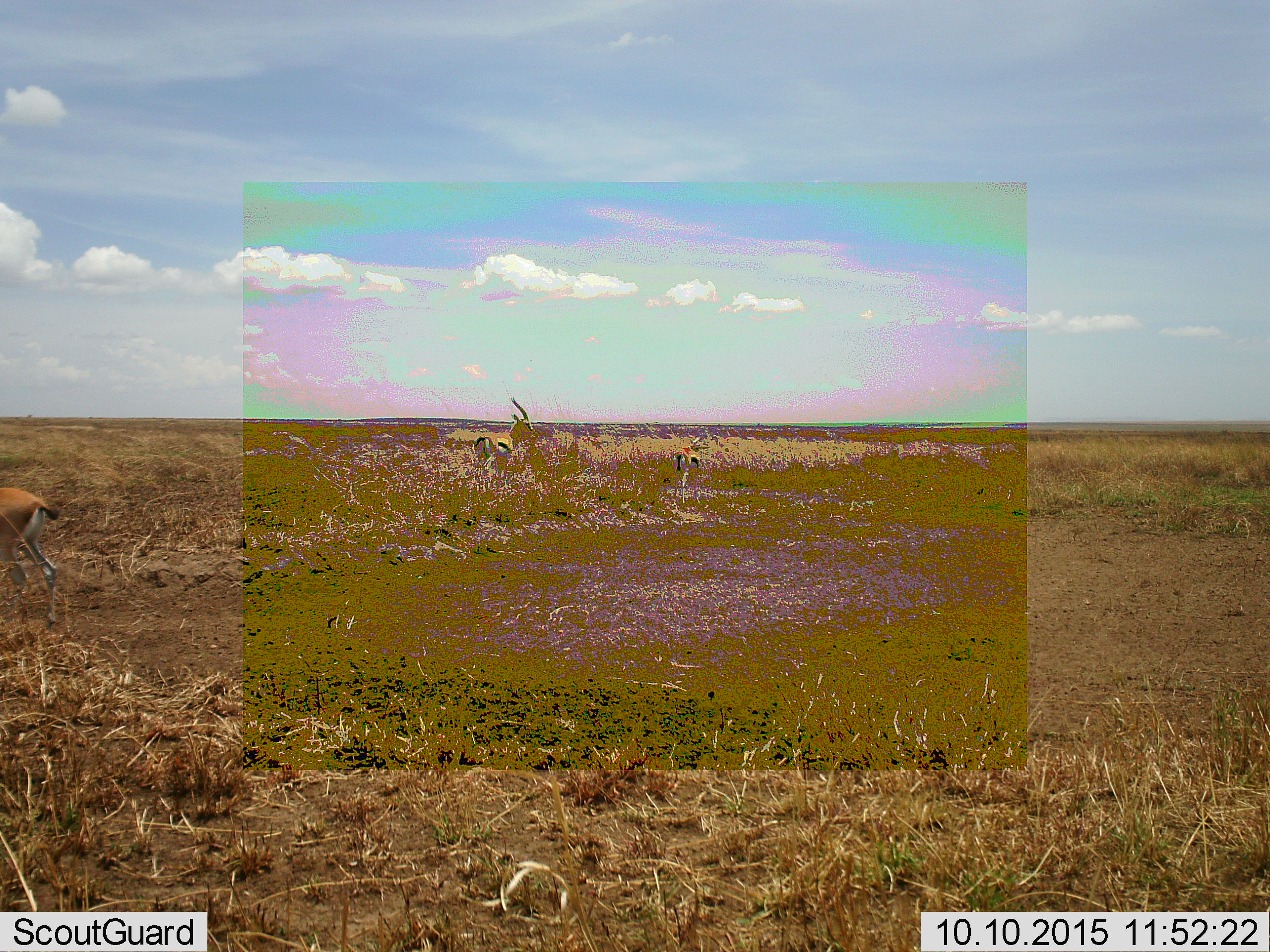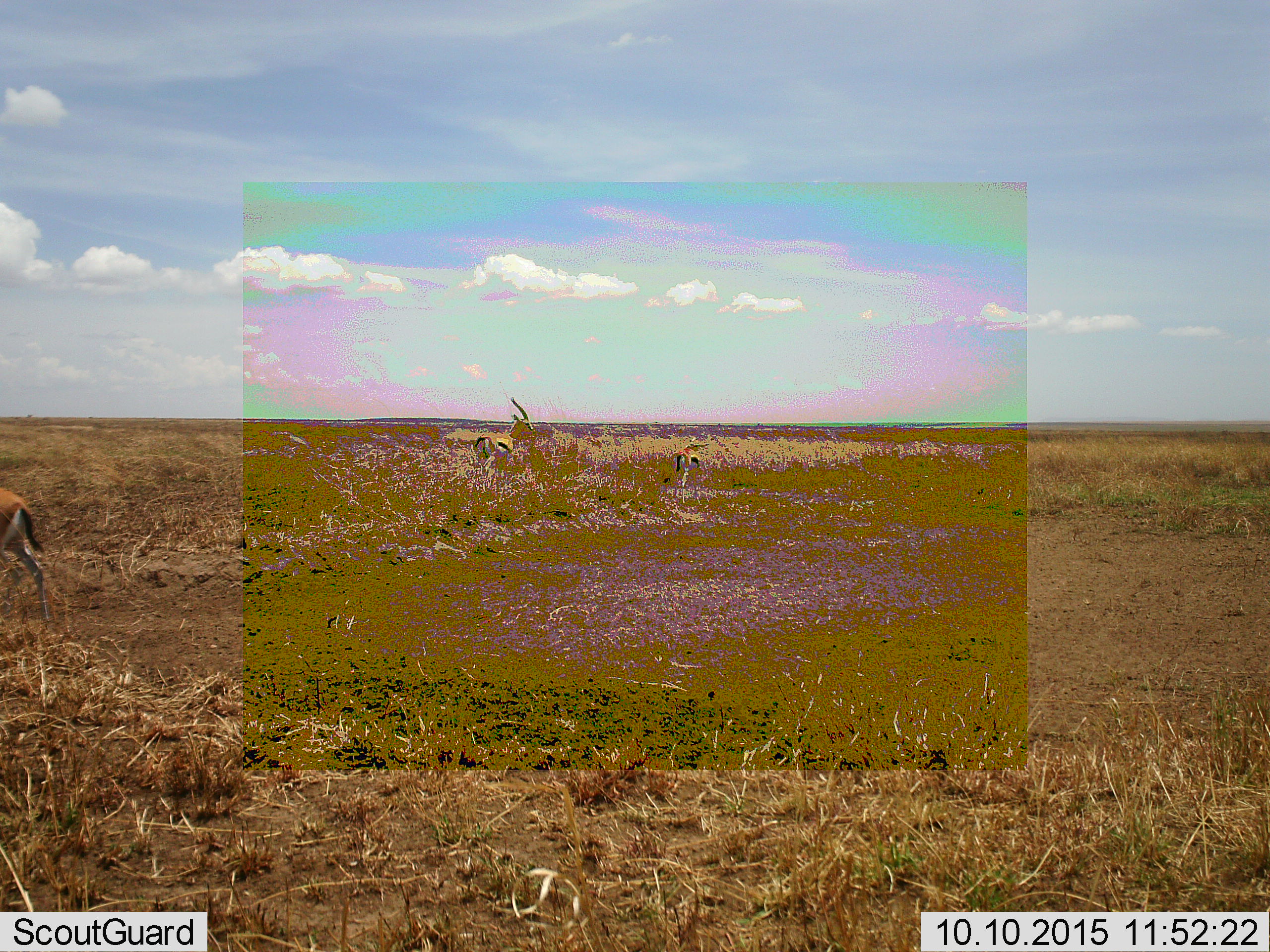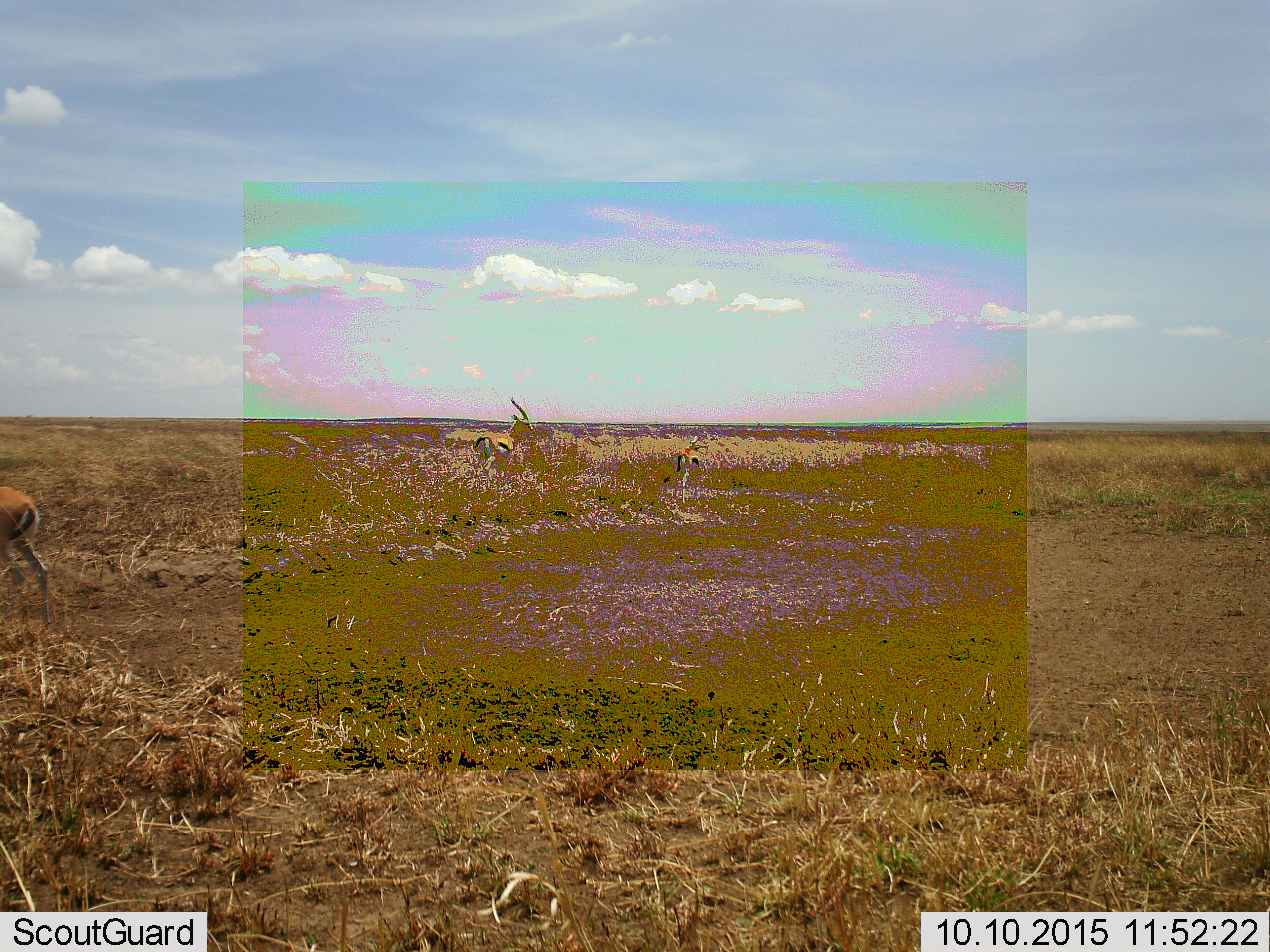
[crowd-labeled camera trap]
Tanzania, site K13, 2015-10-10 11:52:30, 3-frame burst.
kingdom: Animalia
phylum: Chordata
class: Mammalia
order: Artiodactyla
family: Bovidae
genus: Eudorcas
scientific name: Eudorcas thomsonii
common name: thomson's gazelle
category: gazellethomsons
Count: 3.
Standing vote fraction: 100%.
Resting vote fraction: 0%.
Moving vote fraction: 56%.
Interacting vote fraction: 0%.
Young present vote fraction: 11%.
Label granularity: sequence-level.